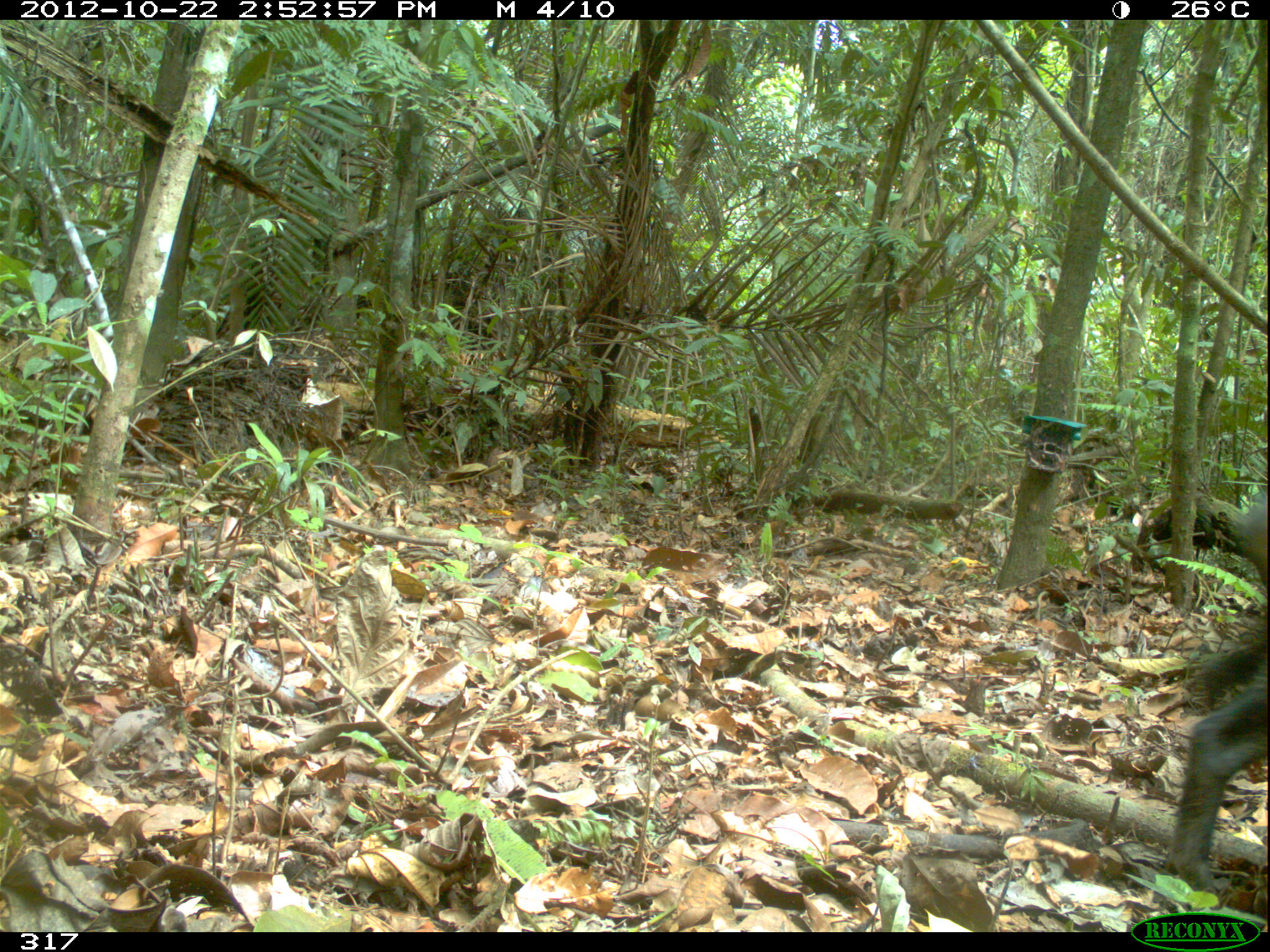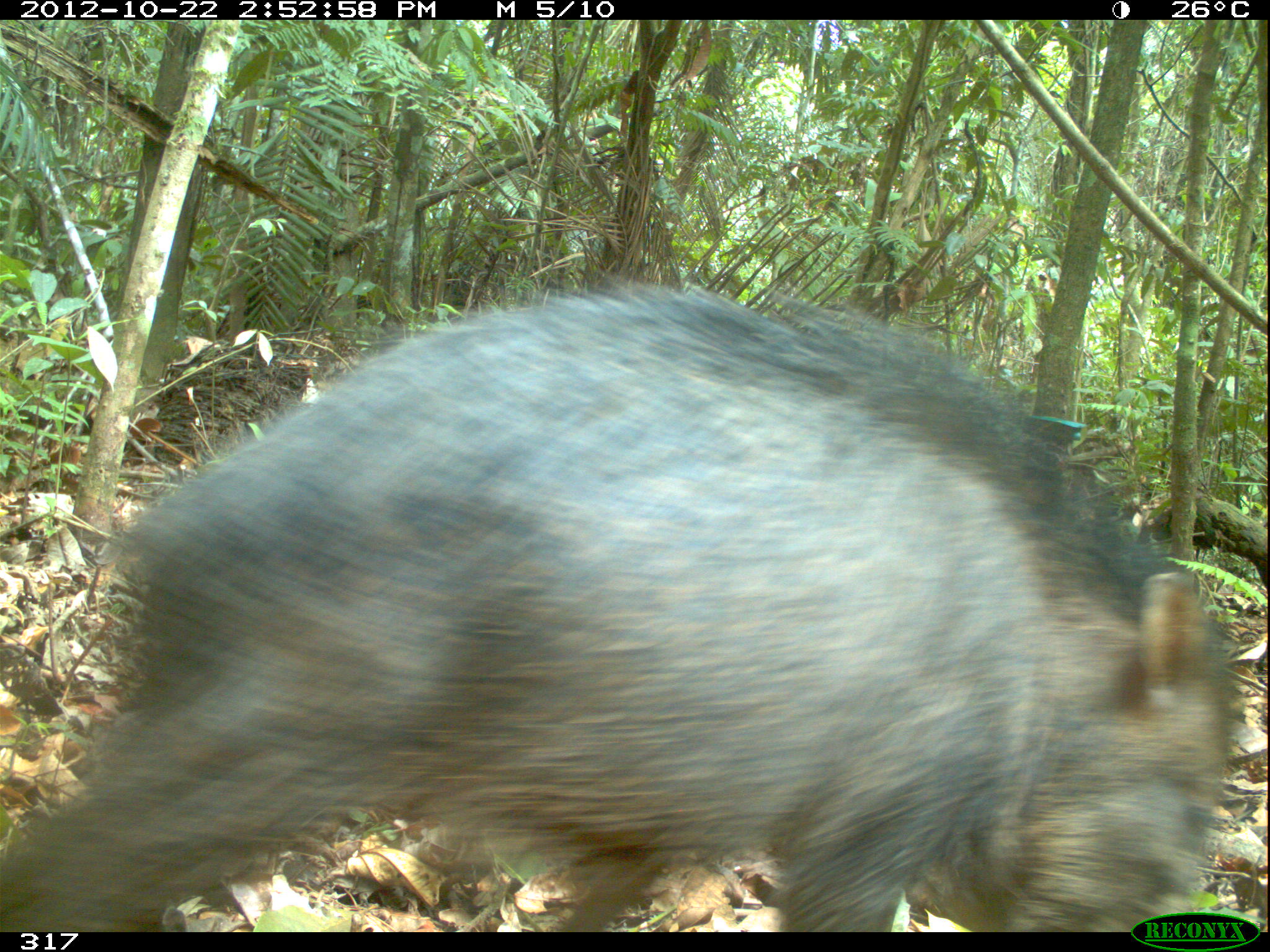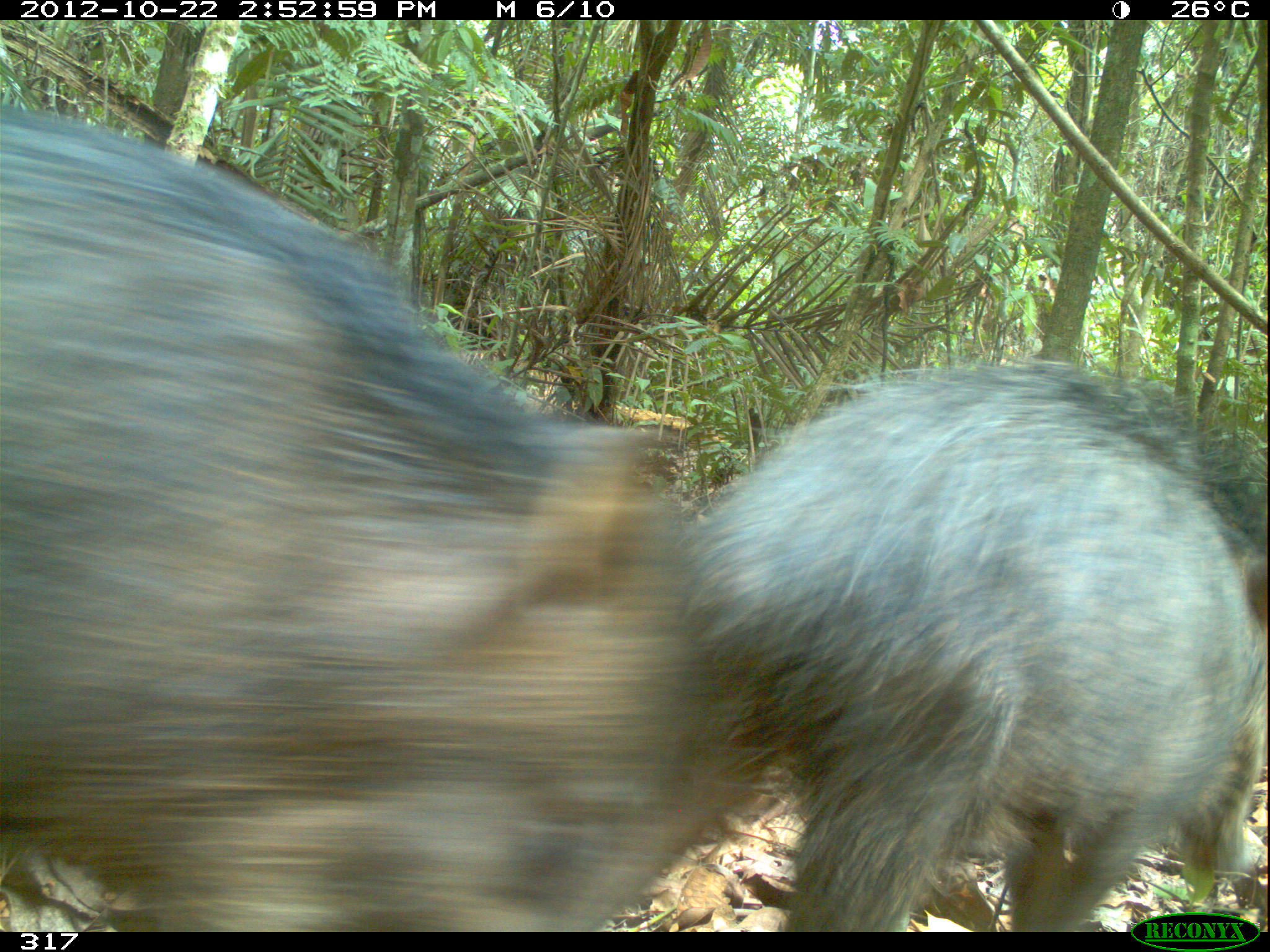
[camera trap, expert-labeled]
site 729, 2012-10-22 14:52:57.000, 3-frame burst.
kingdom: Animalia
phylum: Chordata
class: Mammalia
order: Artiodactyla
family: Tayassuidae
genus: Tayassu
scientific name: Tayassu pecari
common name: white-lipped peccary